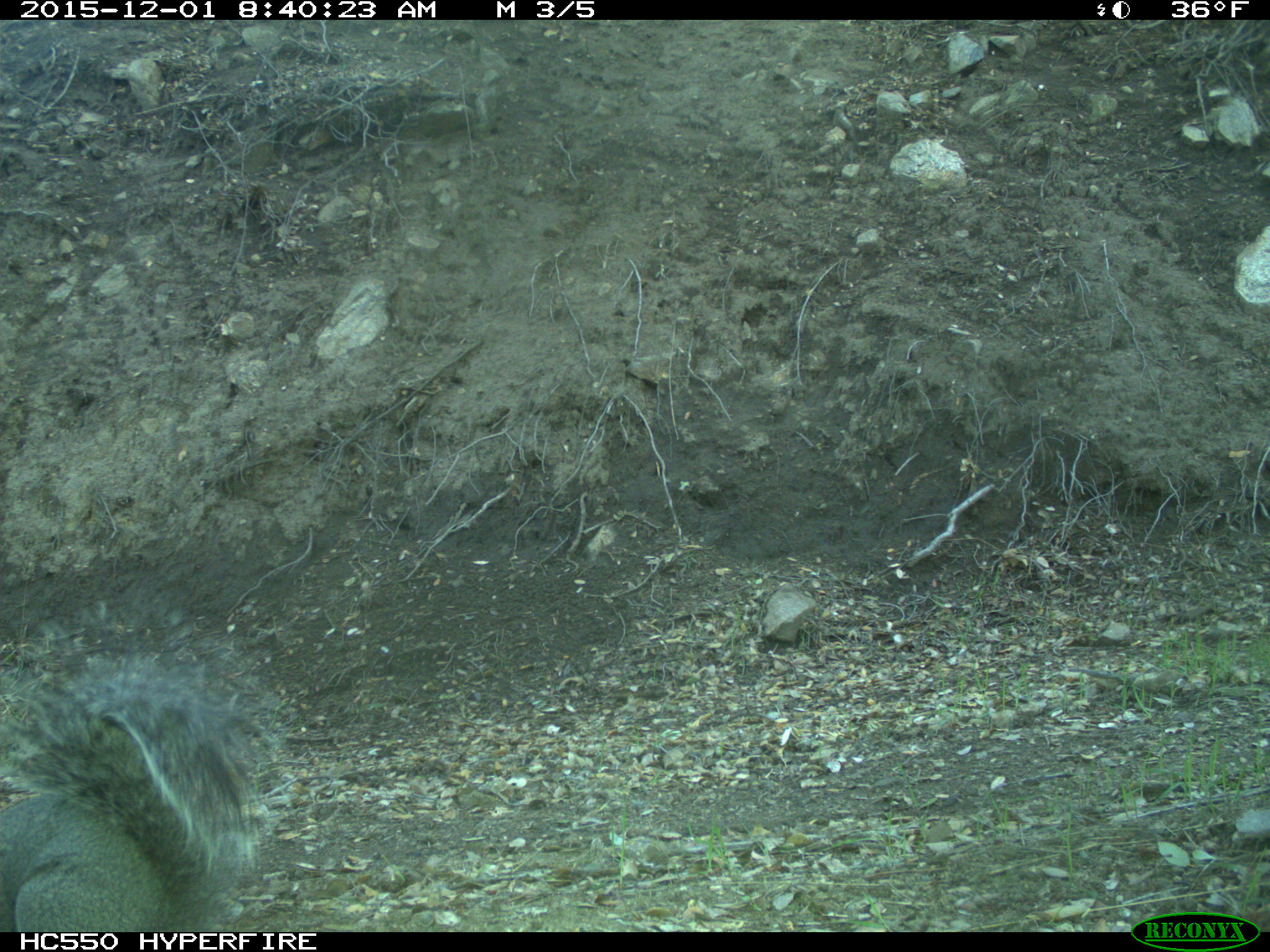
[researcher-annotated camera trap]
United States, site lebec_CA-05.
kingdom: Animalia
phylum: Chordata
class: Mammalia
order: Rodentia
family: Sciuridae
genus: Sciurus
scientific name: Sciurus carolinensis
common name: eastern gray squirrel